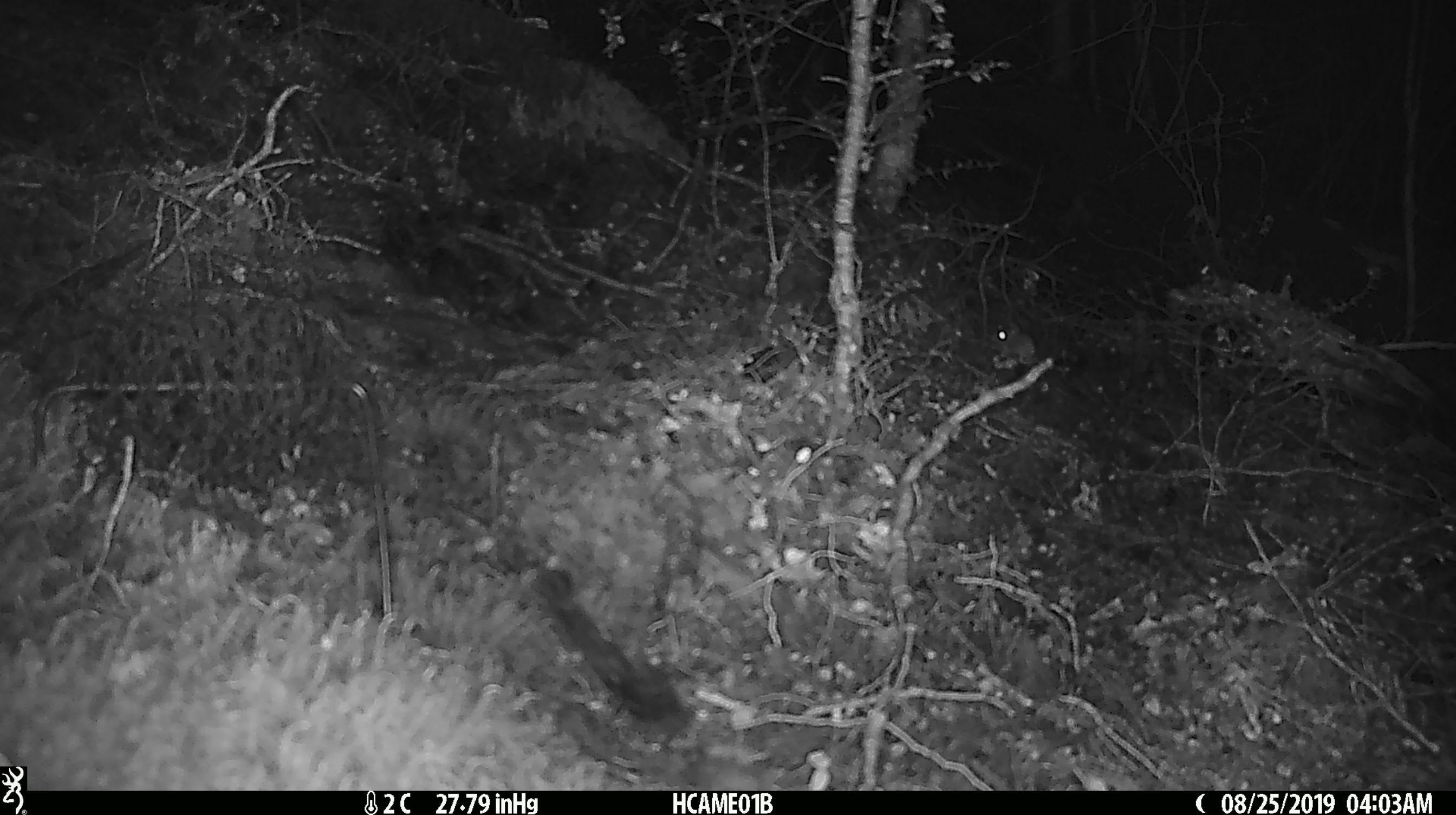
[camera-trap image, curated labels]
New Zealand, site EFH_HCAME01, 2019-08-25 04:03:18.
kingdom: Animalia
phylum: Chordata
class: Mammalia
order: Rodentia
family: Muridae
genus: Mus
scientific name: Mus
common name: mouse